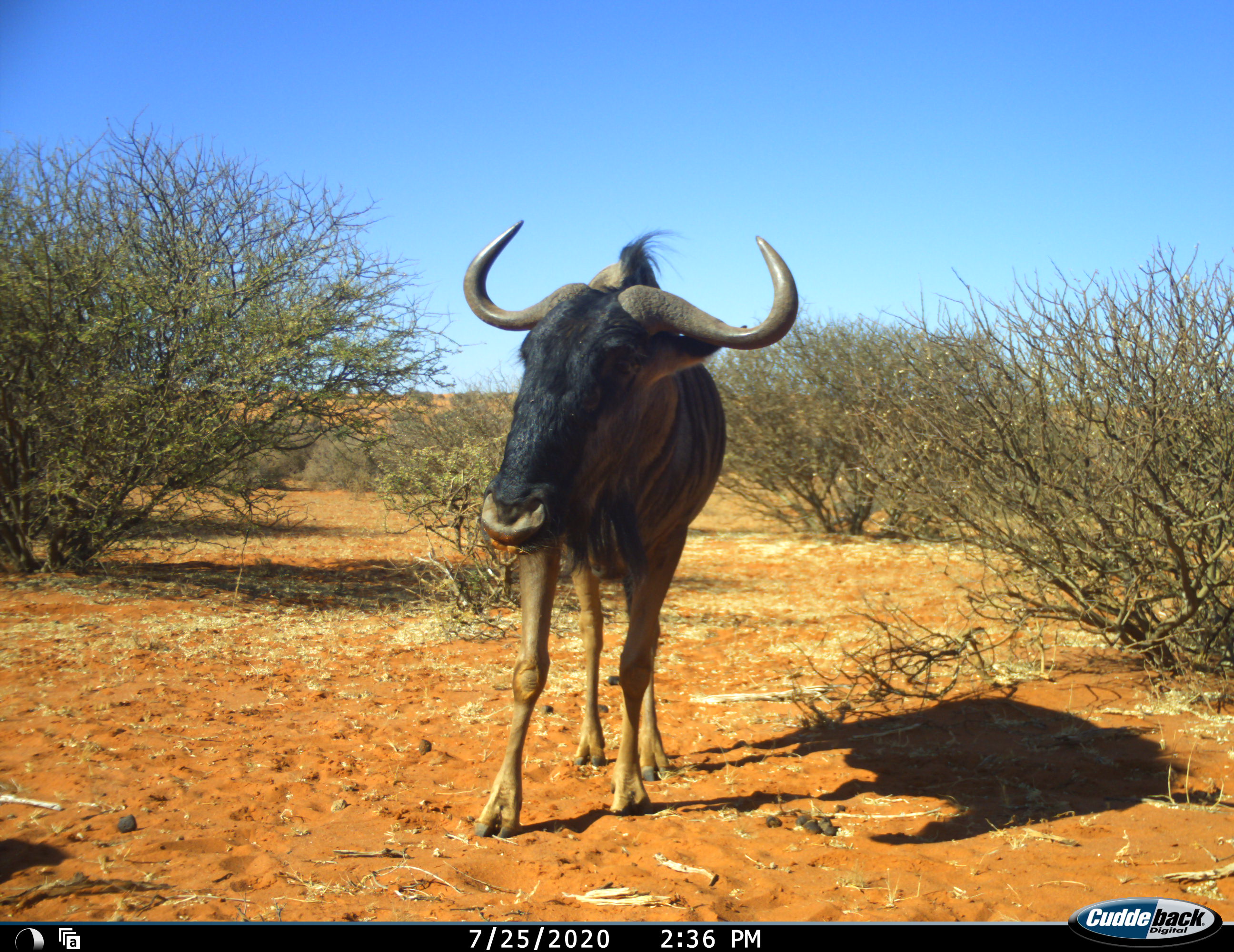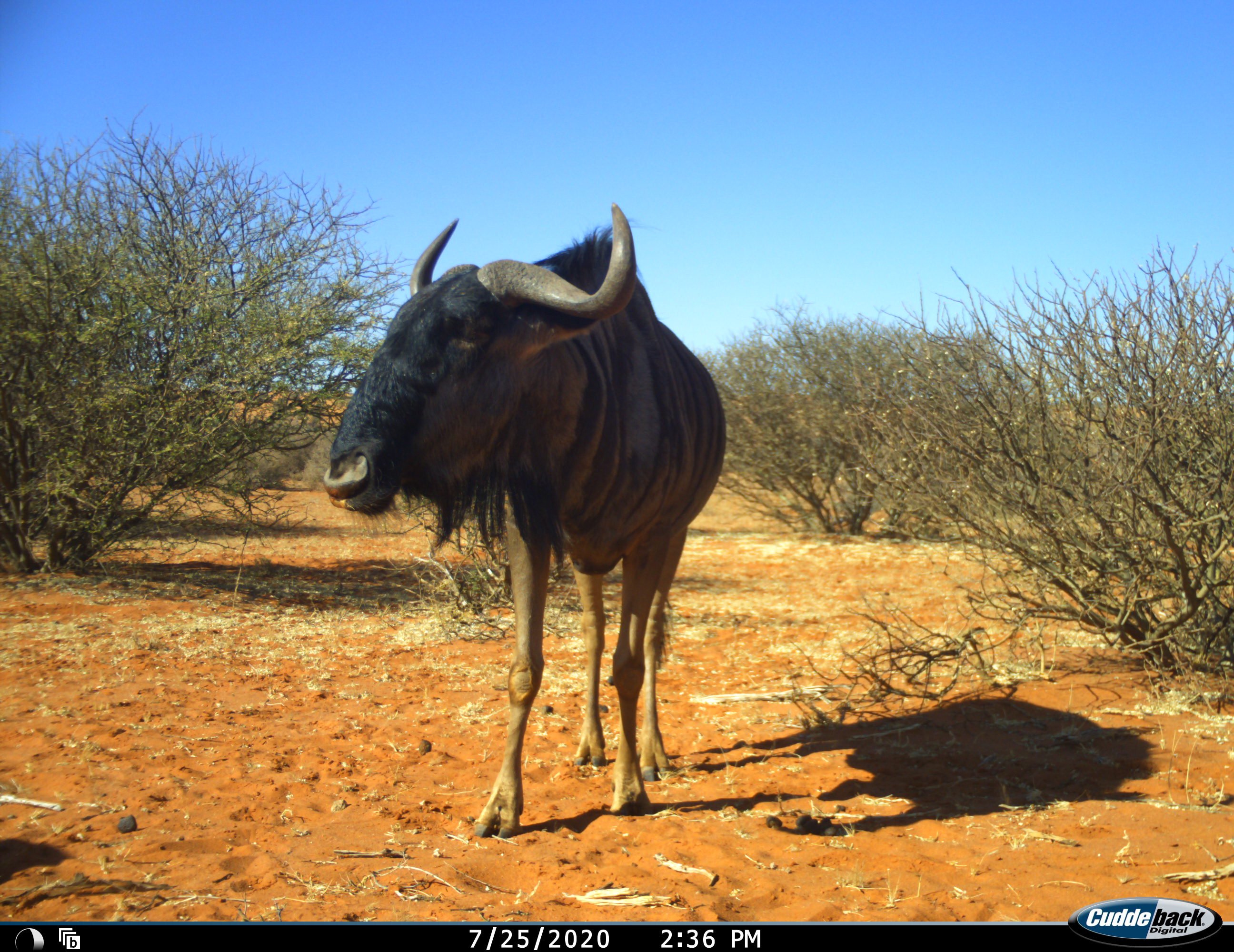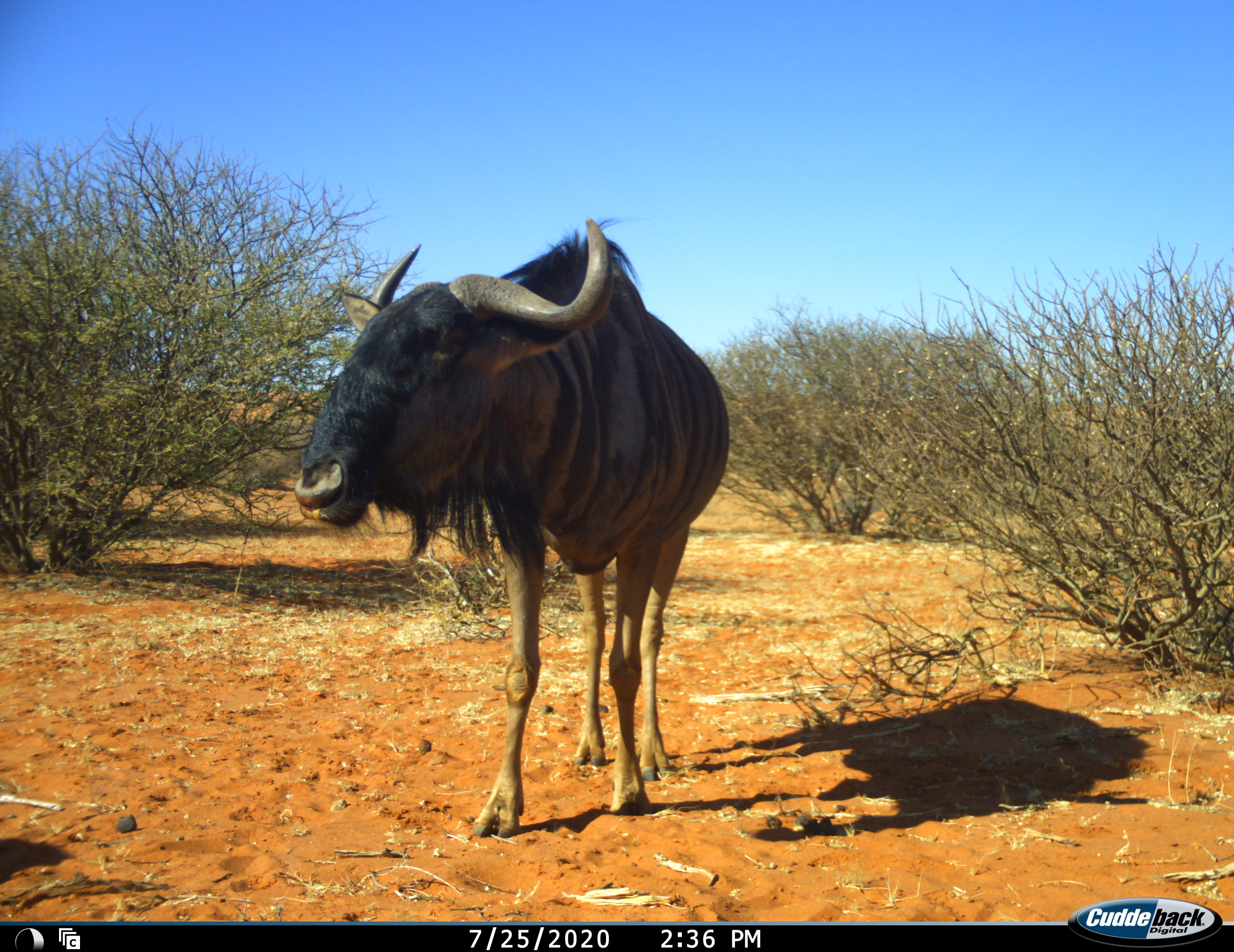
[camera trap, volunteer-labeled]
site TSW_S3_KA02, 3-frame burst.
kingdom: Animalia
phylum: Chordata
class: Mammalia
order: Artiodactyla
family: Bovidae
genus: Connochaetes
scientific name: Connochaetes taurinus taurinus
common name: blue wildebeest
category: wildebeestblue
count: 1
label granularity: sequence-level